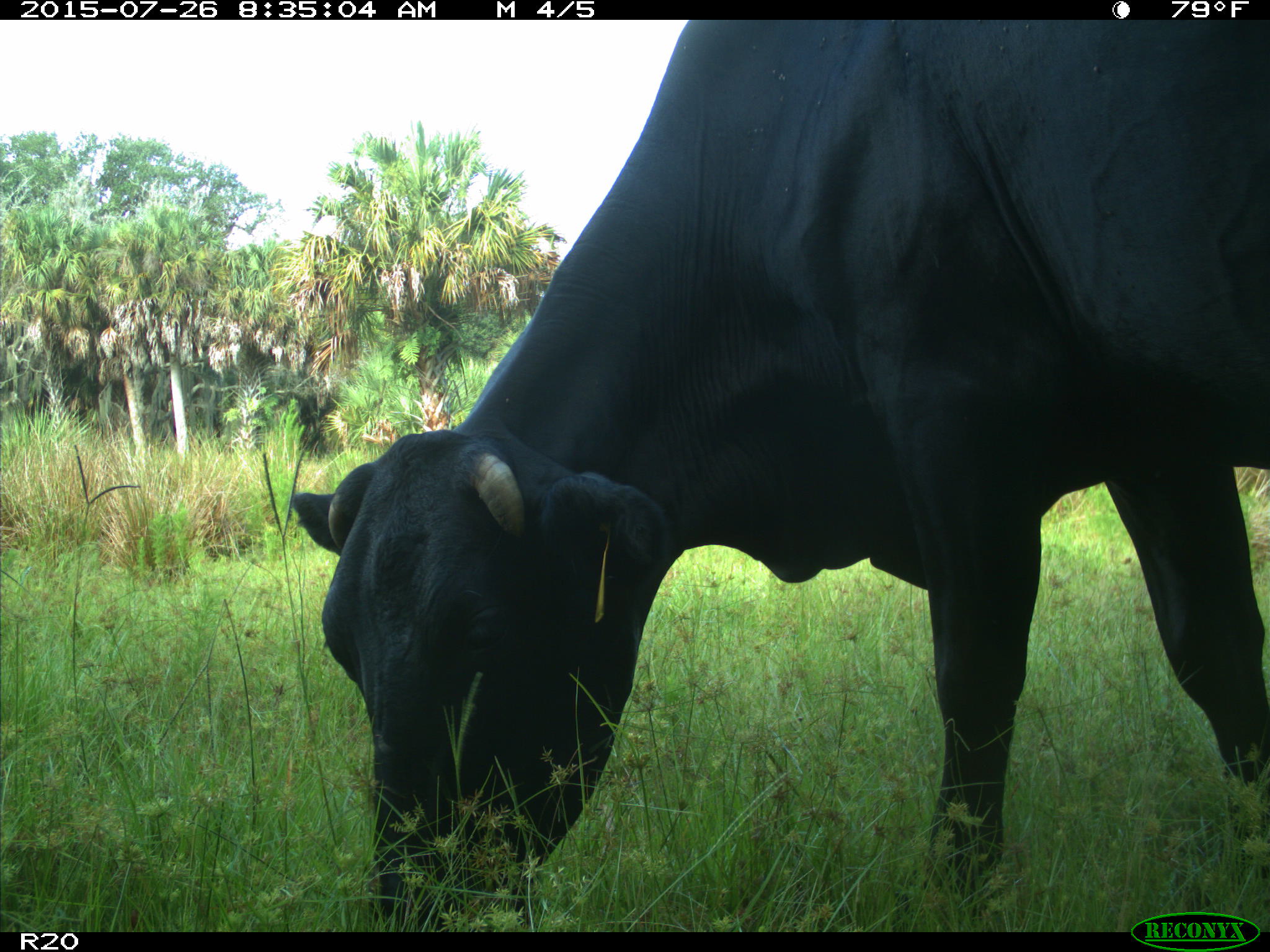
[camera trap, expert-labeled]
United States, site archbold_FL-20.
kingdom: Animalia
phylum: Chordata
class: Mammalia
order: Artiodactyla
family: Bovidae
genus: Bos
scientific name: Bos taurus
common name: domestic cow